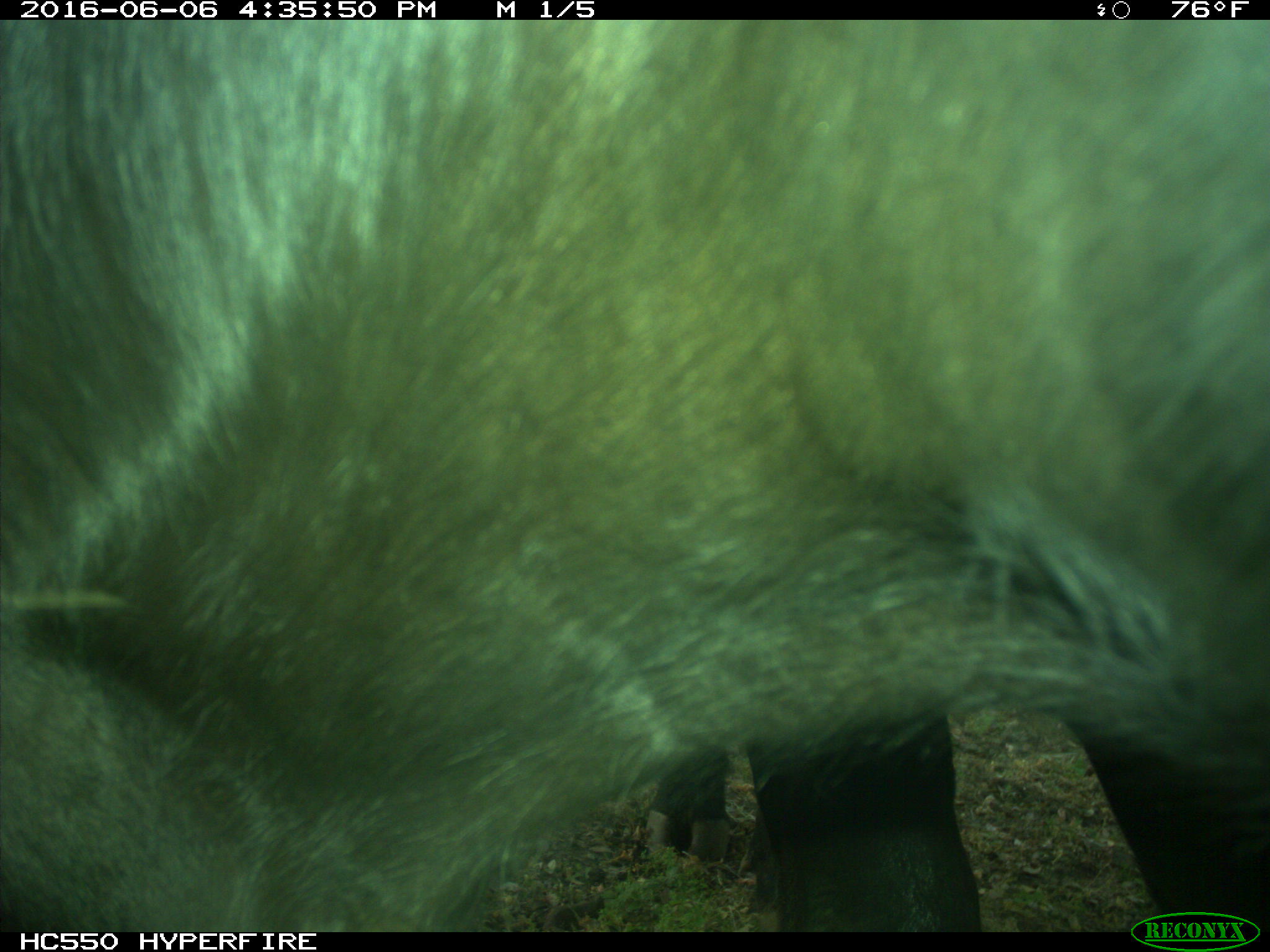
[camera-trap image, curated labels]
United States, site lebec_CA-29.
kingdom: Animalia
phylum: Chordata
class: Mammalia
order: Artiodactyla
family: Bovidae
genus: Bos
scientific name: Bos taurus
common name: domestic cow